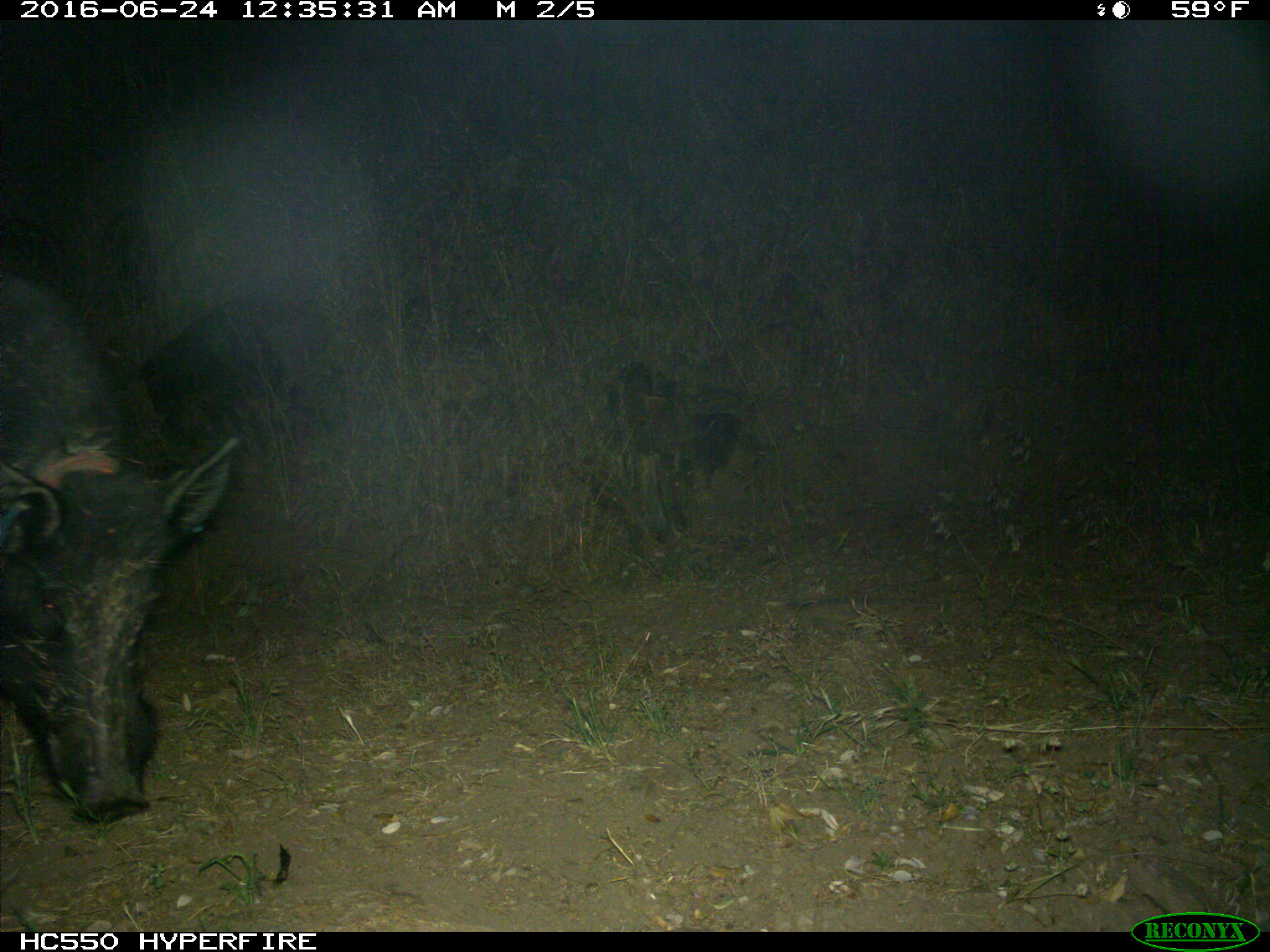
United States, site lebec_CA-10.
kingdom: Animalia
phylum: Chordata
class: Mammalia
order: Artiodactyla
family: Suidae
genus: Sus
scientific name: Sus scrofa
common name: wild boar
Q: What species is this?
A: Sus scrofa (wild boar).